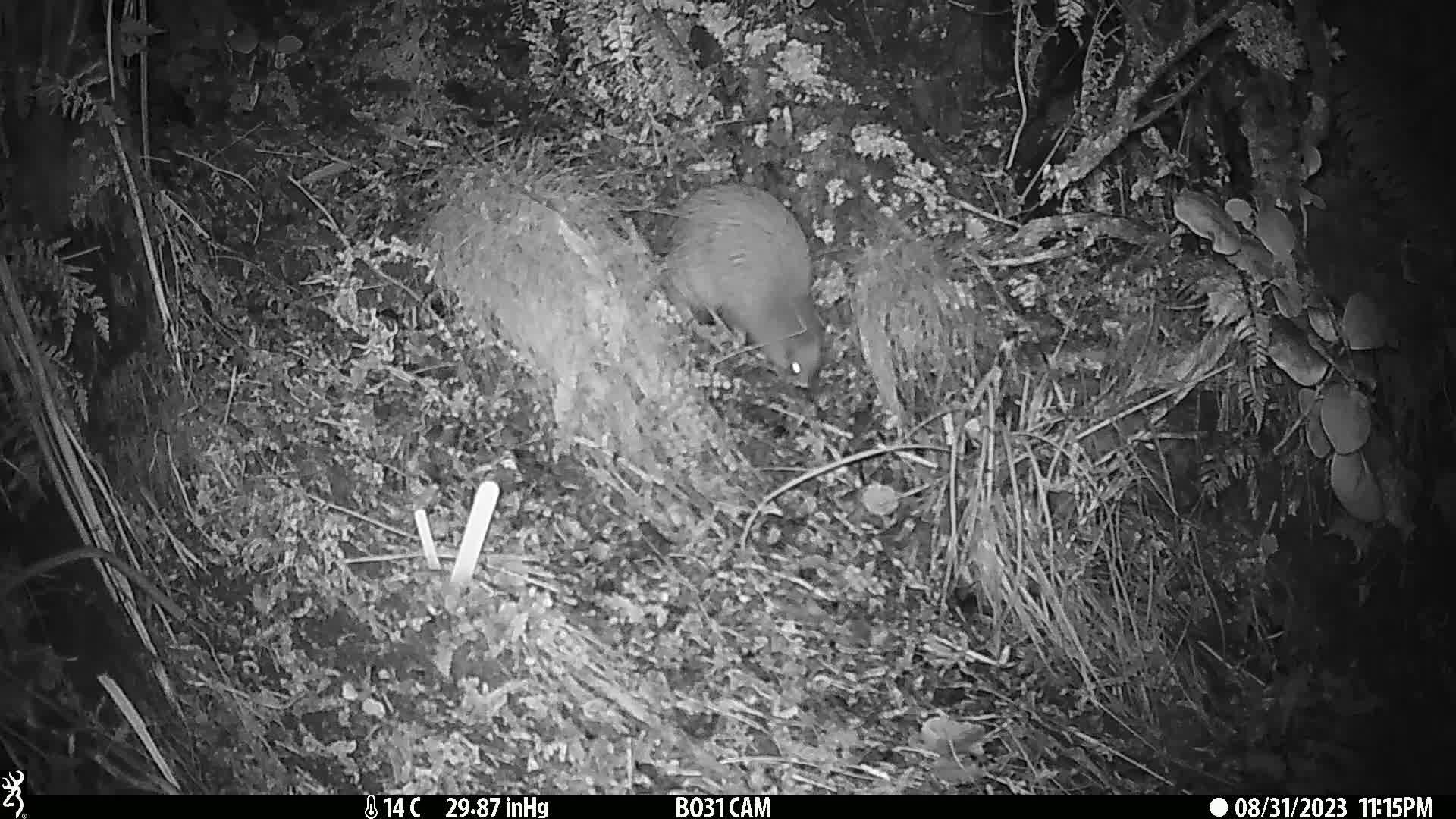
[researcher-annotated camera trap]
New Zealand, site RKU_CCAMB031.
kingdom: Animalia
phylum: Chordata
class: Aves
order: Apterygiformes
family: Apterygidae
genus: Apteryx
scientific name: Apteryx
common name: kiwi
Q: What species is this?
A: Kiwi (Apteryx).